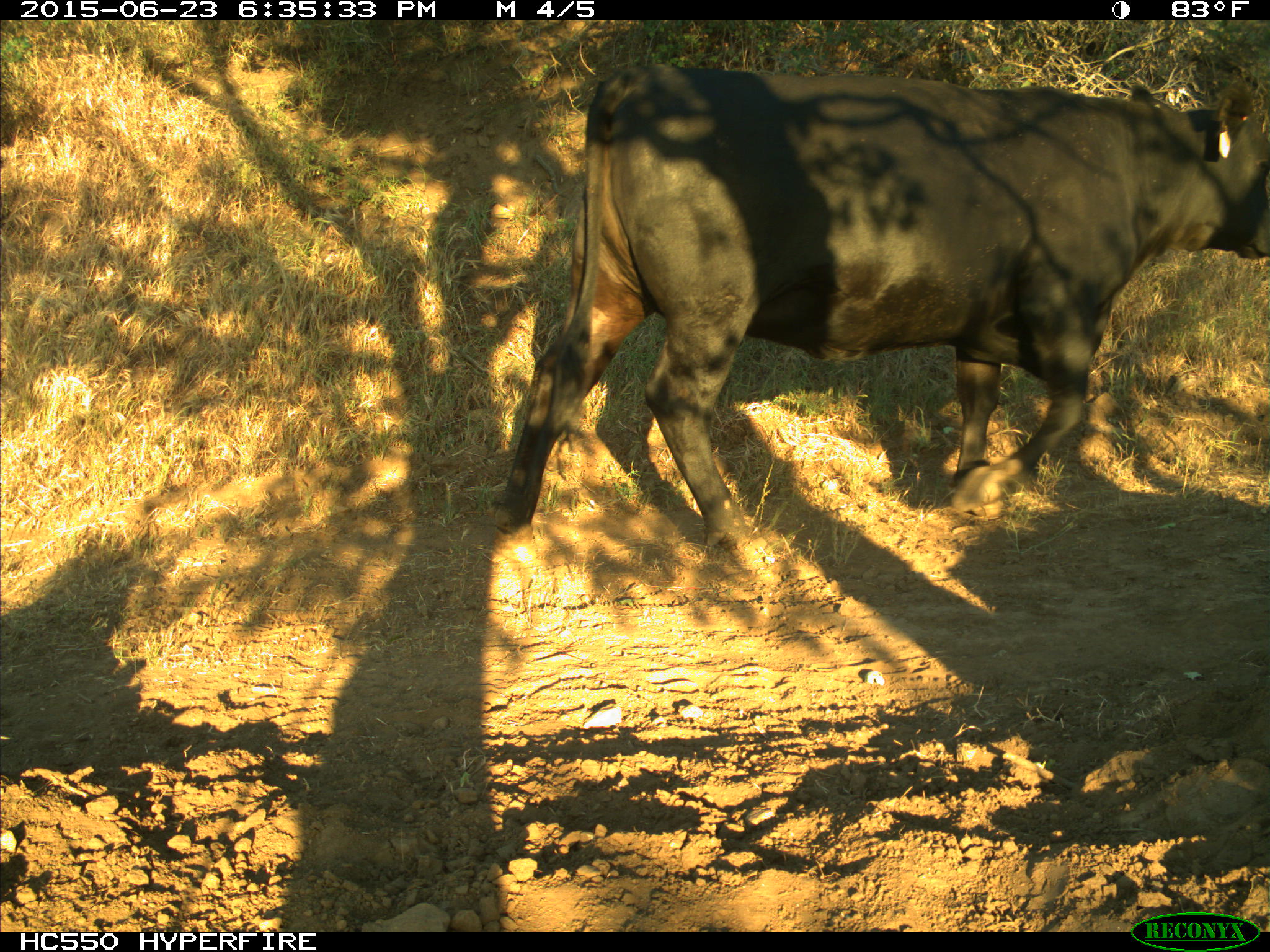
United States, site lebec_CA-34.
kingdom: Animalia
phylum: Chordata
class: Mammalia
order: Artiodactyla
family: Bovidae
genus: Bos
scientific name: Bos taurus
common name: domestic cow